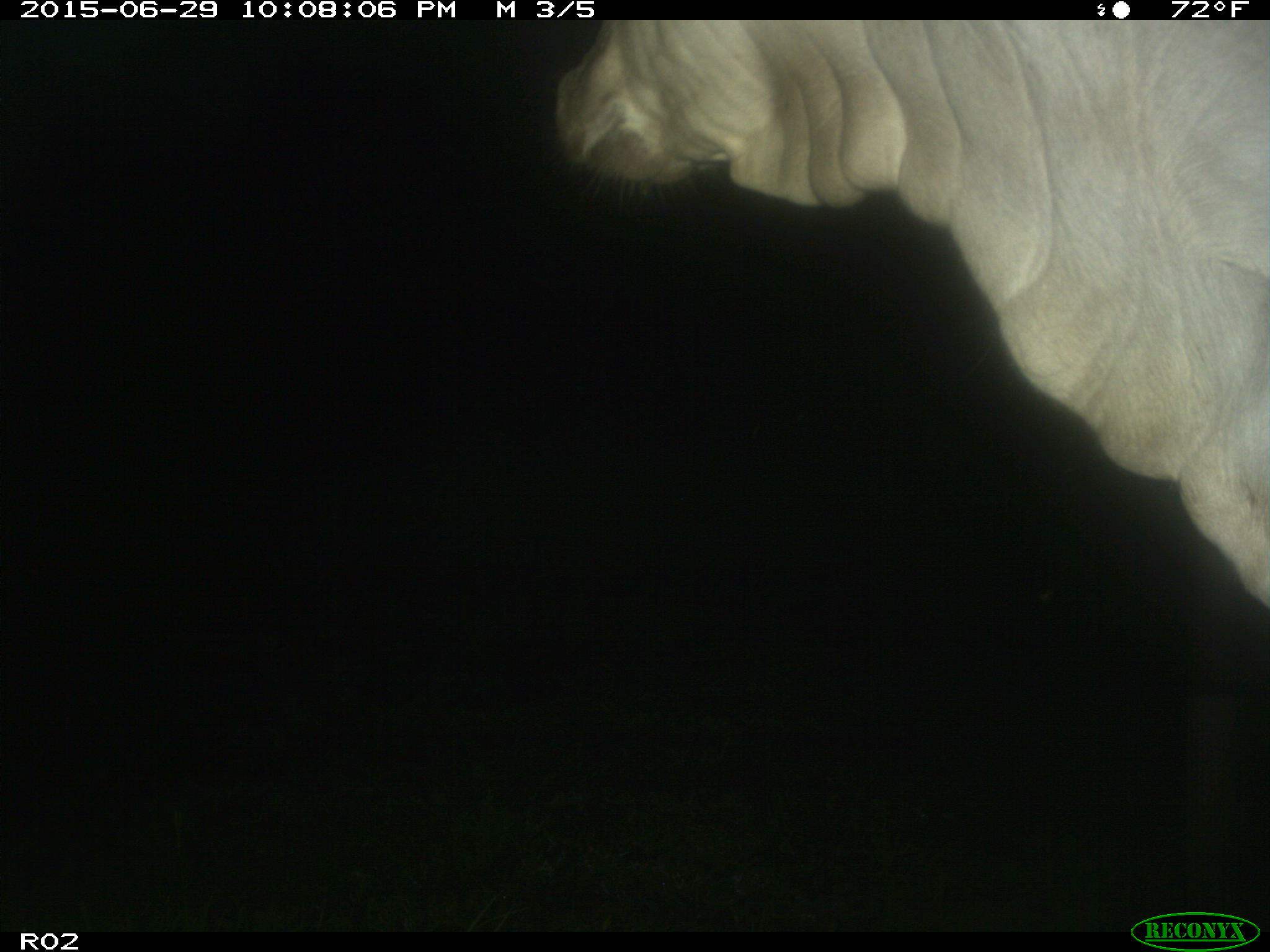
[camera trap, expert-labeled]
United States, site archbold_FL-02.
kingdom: Animalia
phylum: Chordata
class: Mammalia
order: Artiodactyla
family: Bovidae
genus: Bos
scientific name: Bos taurus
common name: domestic cow